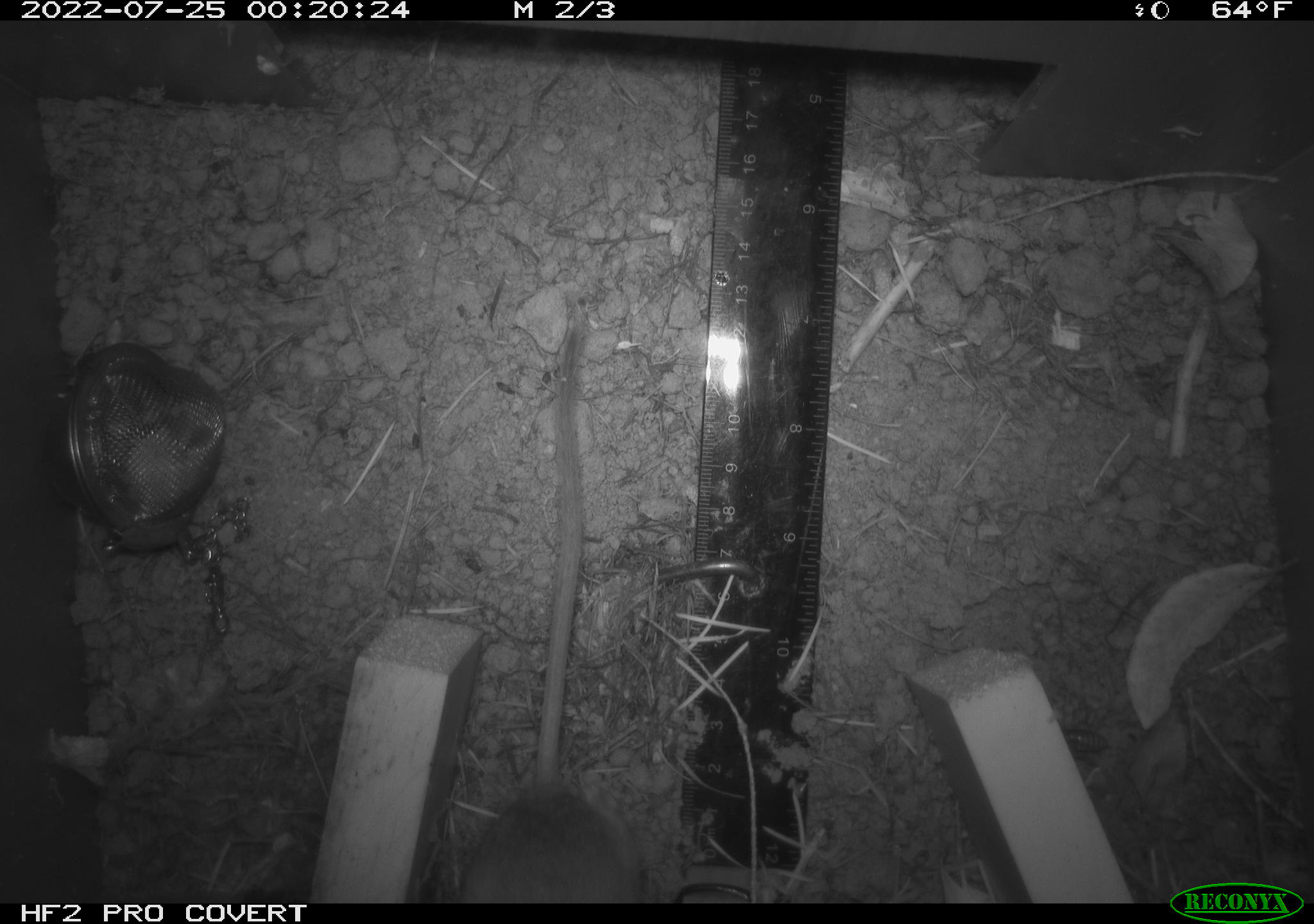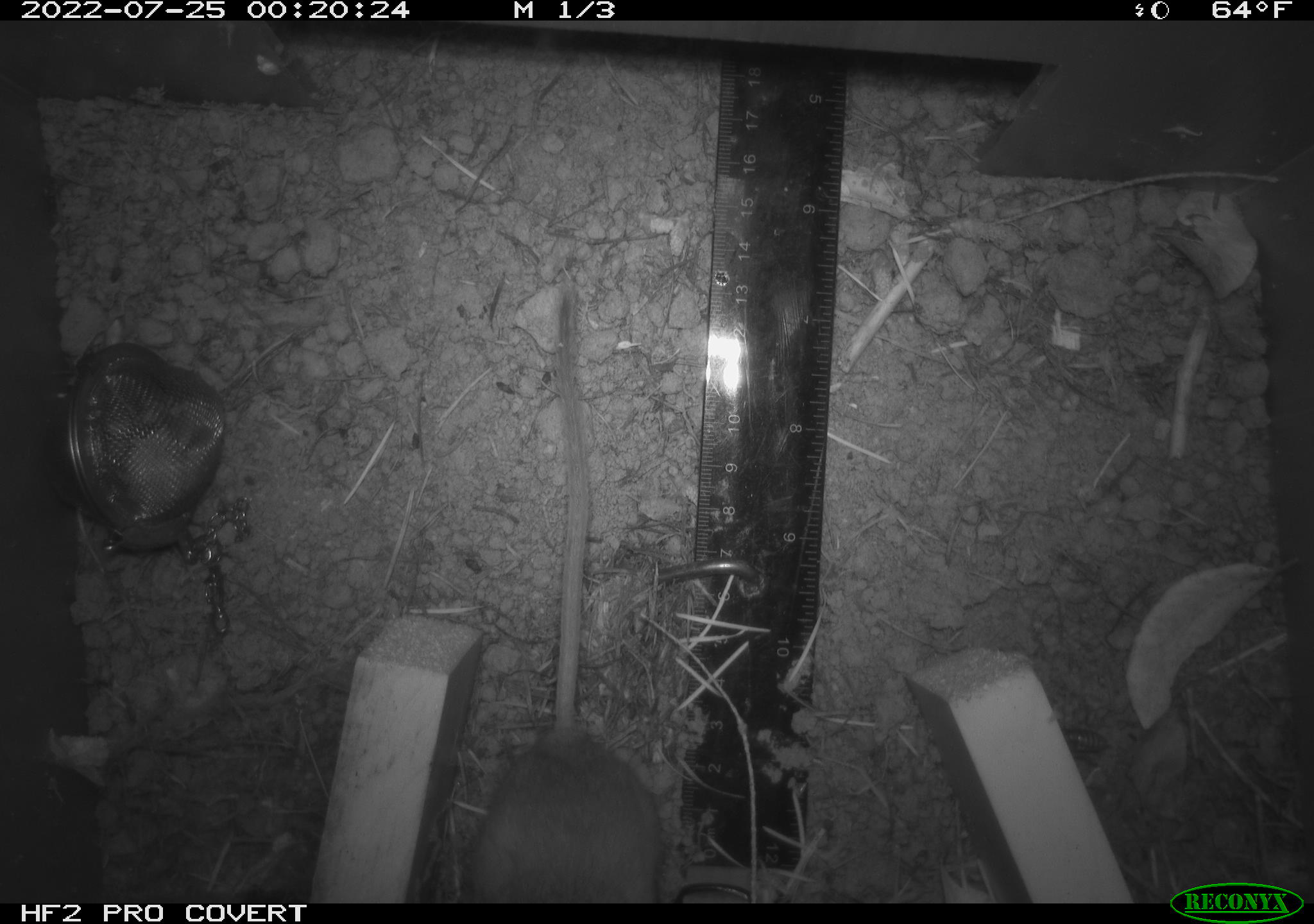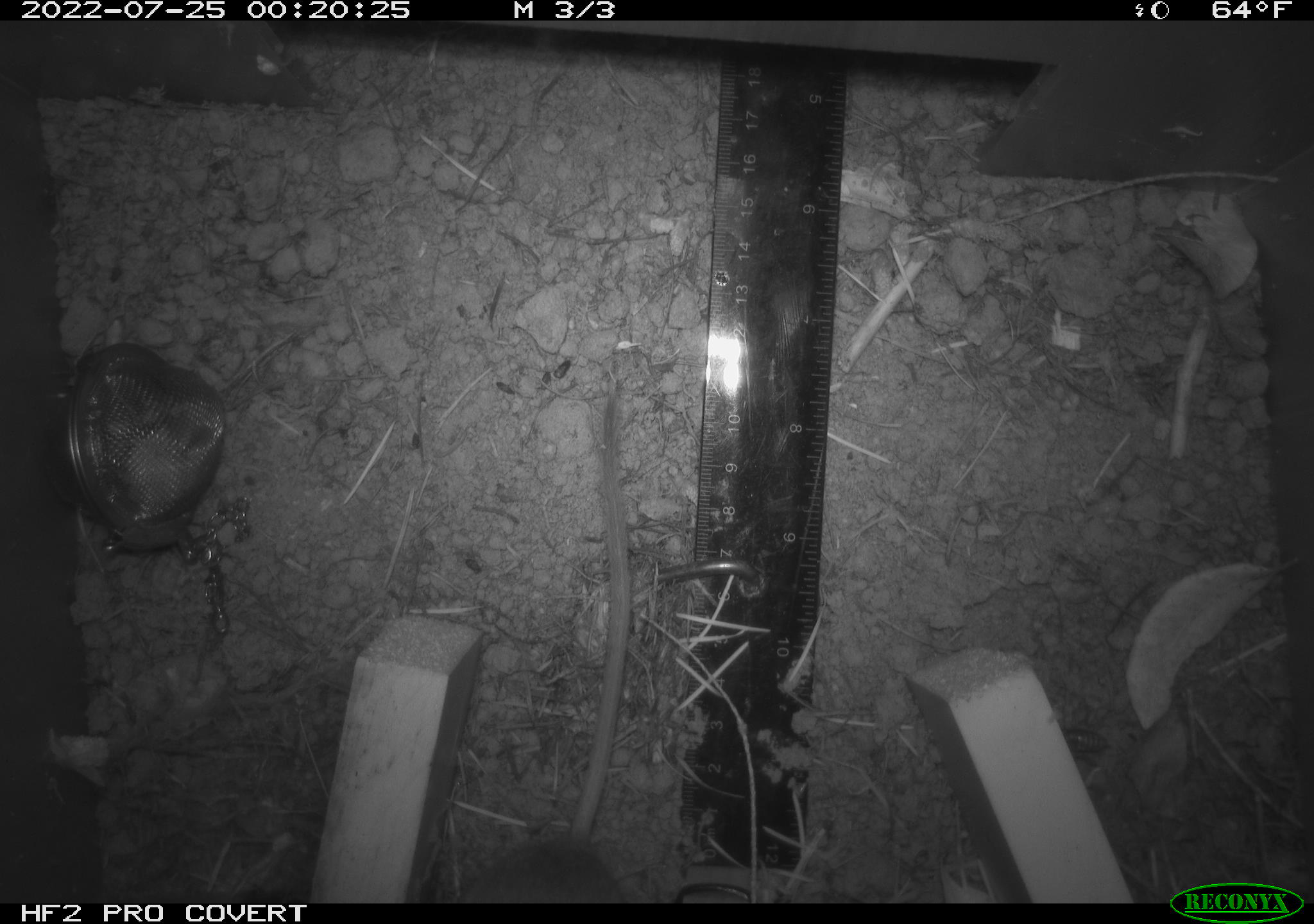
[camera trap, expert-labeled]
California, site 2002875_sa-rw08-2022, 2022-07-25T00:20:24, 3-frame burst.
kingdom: Animalia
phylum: Chordata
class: Mammalia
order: Rodentia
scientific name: Rodentia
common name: mouse species